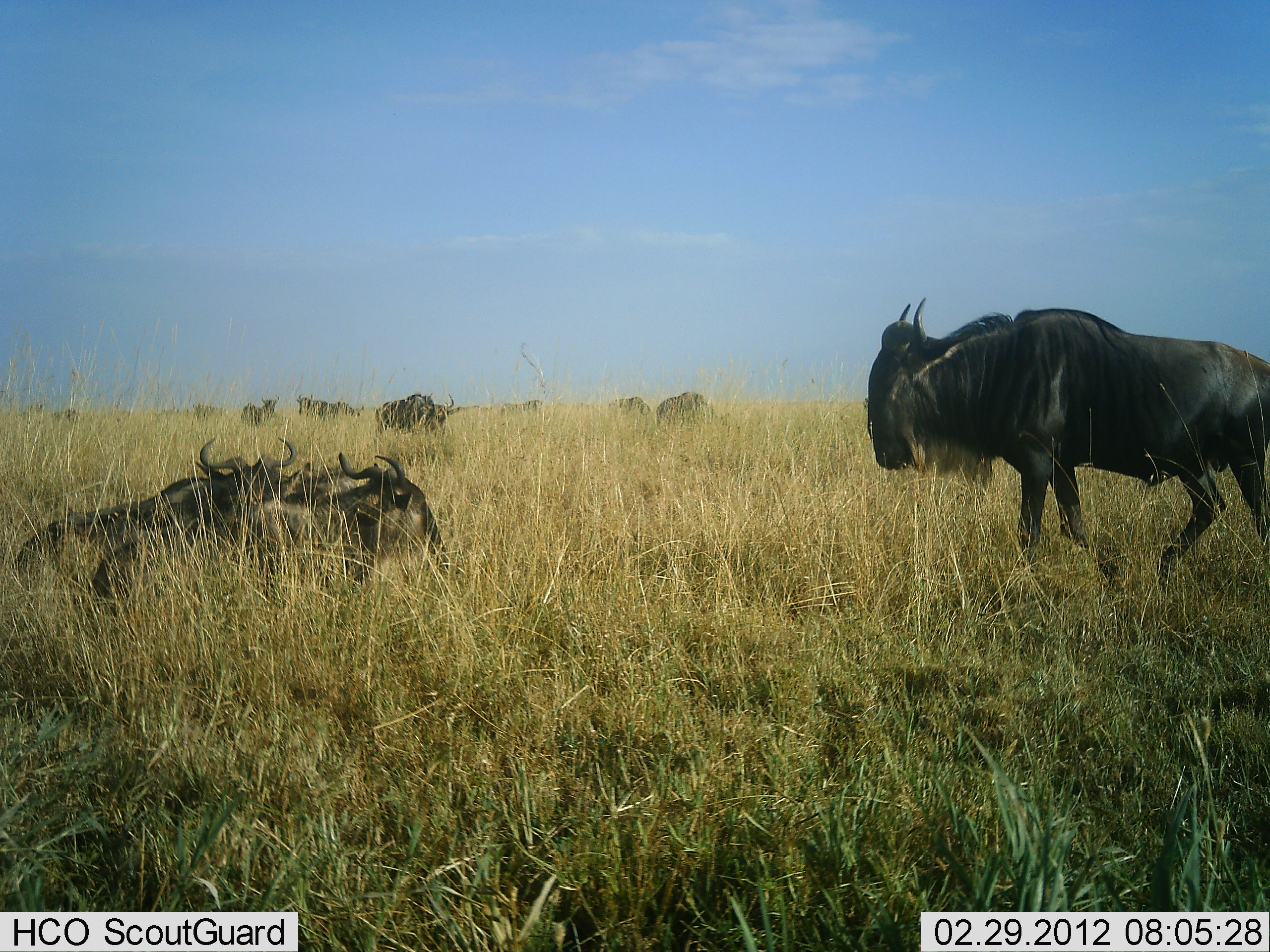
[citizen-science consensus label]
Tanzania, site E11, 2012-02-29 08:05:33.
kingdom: Animalia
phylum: Chordata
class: Mammalia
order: Artiodactyla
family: Bovidae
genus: Connochaetes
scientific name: Connochaetes taurinus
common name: blue wildebeest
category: wildebeest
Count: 11-50.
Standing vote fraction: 80%.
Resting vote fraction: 93%.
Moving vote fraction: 33%.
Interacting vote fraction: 0%.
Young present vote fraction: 0%.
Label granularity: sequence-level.